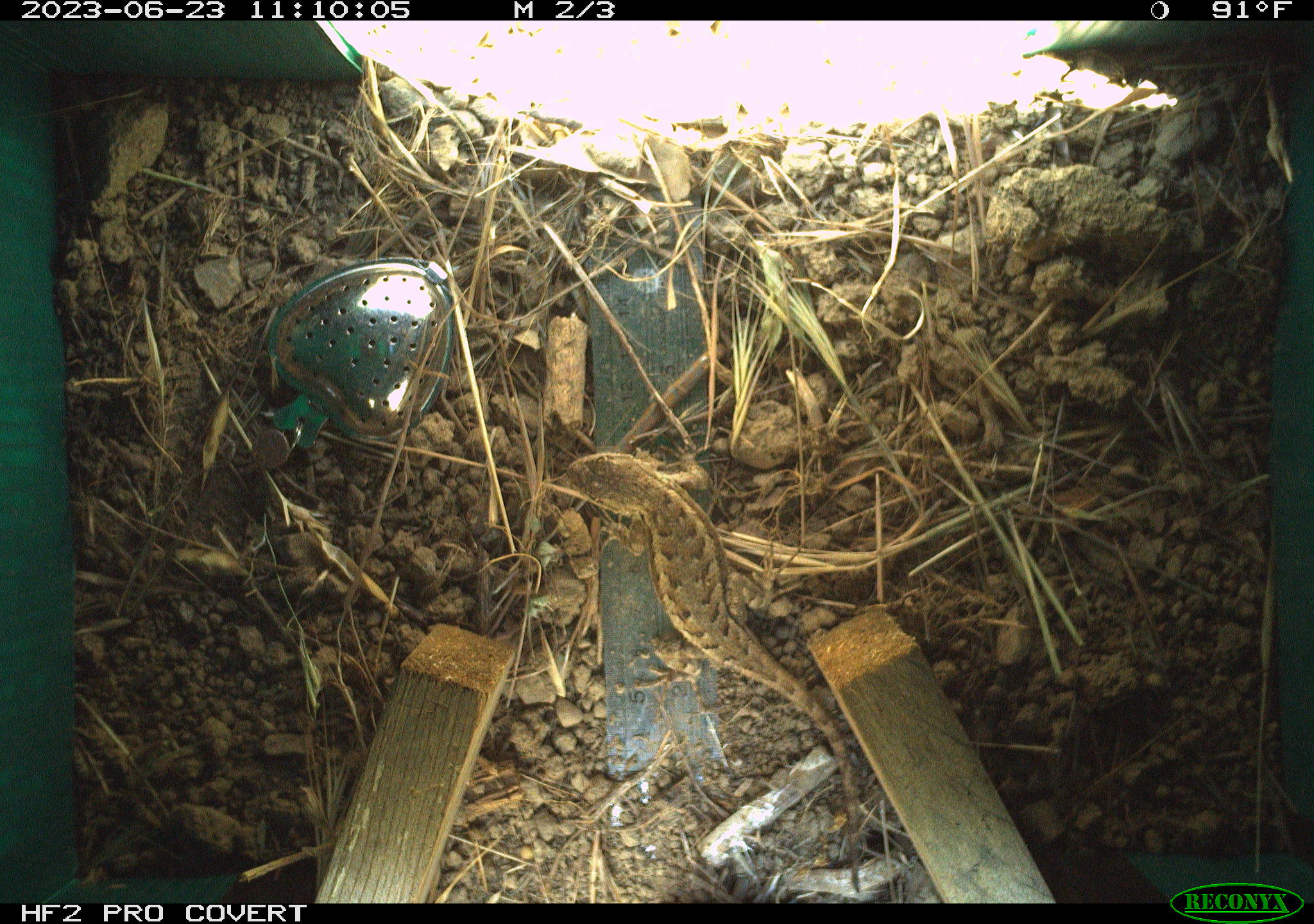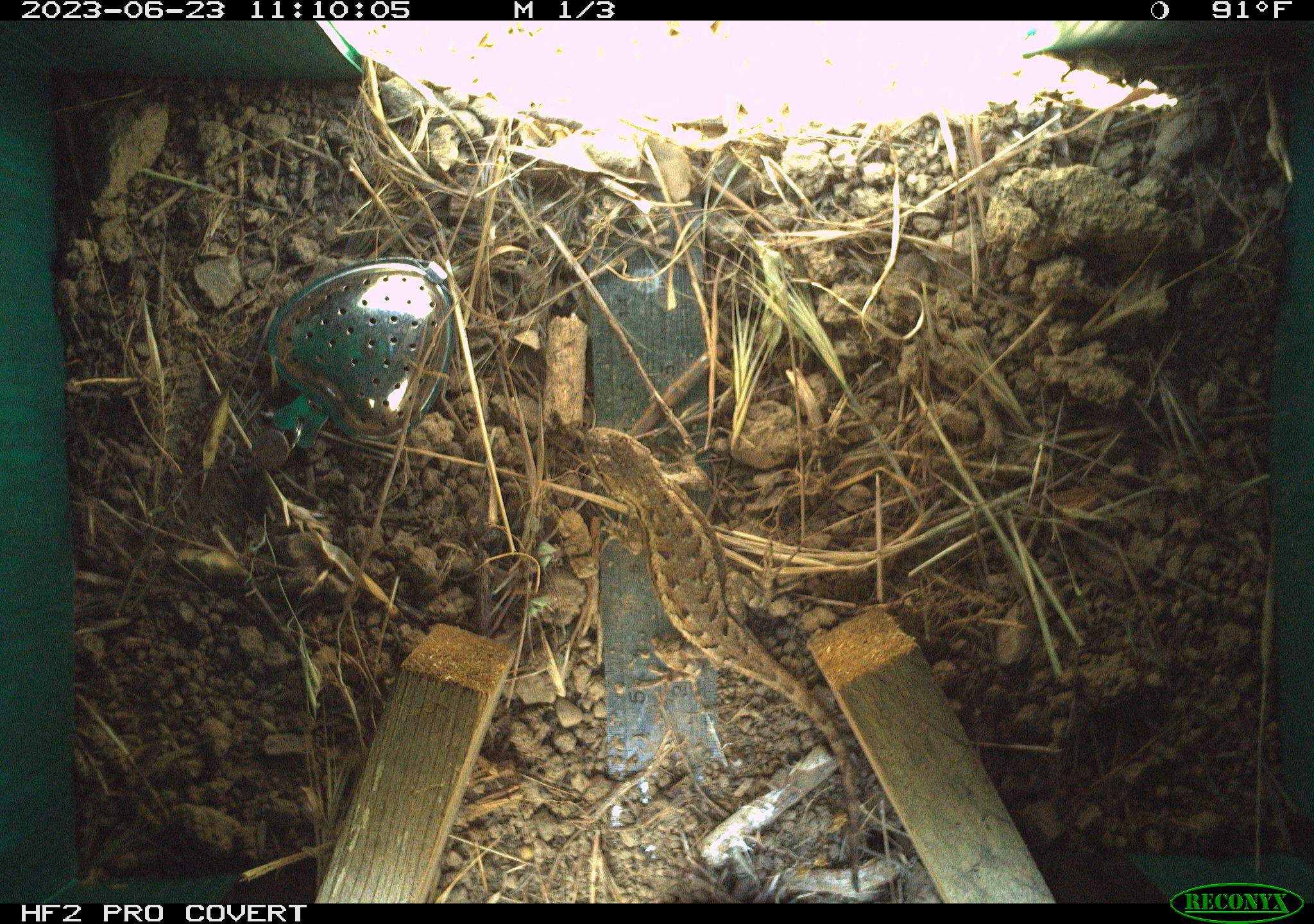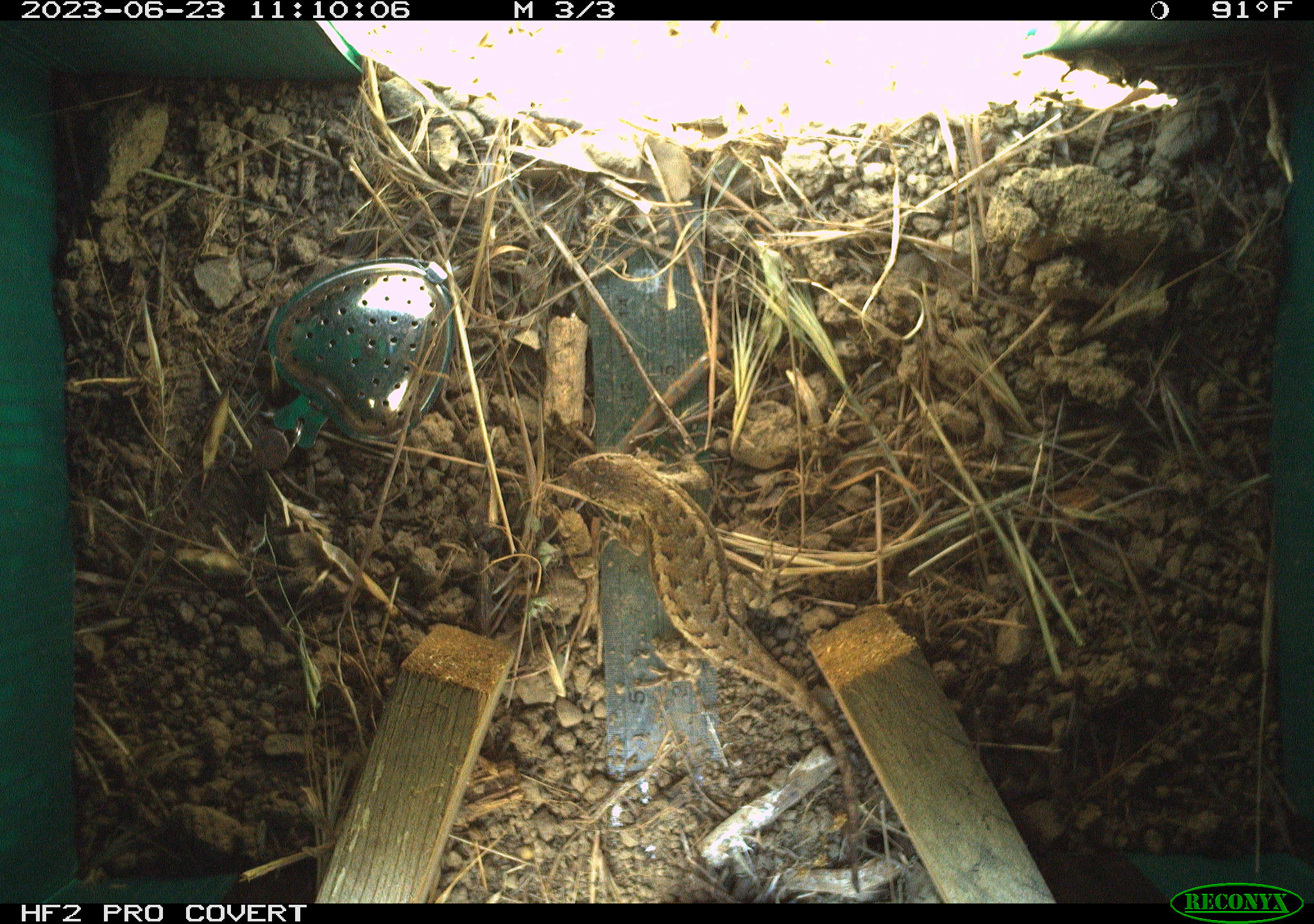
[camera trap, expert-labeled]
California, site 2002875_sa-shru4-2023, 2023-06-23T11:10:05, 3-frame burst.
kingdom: Animalia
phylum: Chordata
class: Reptilia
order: Squamata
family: Phrynosomatidae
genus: Sceloporus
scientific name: Sceloporus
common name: spiny lizards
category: sceloporus species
Sceloporus species (spiny lizards) (Sceloporus).